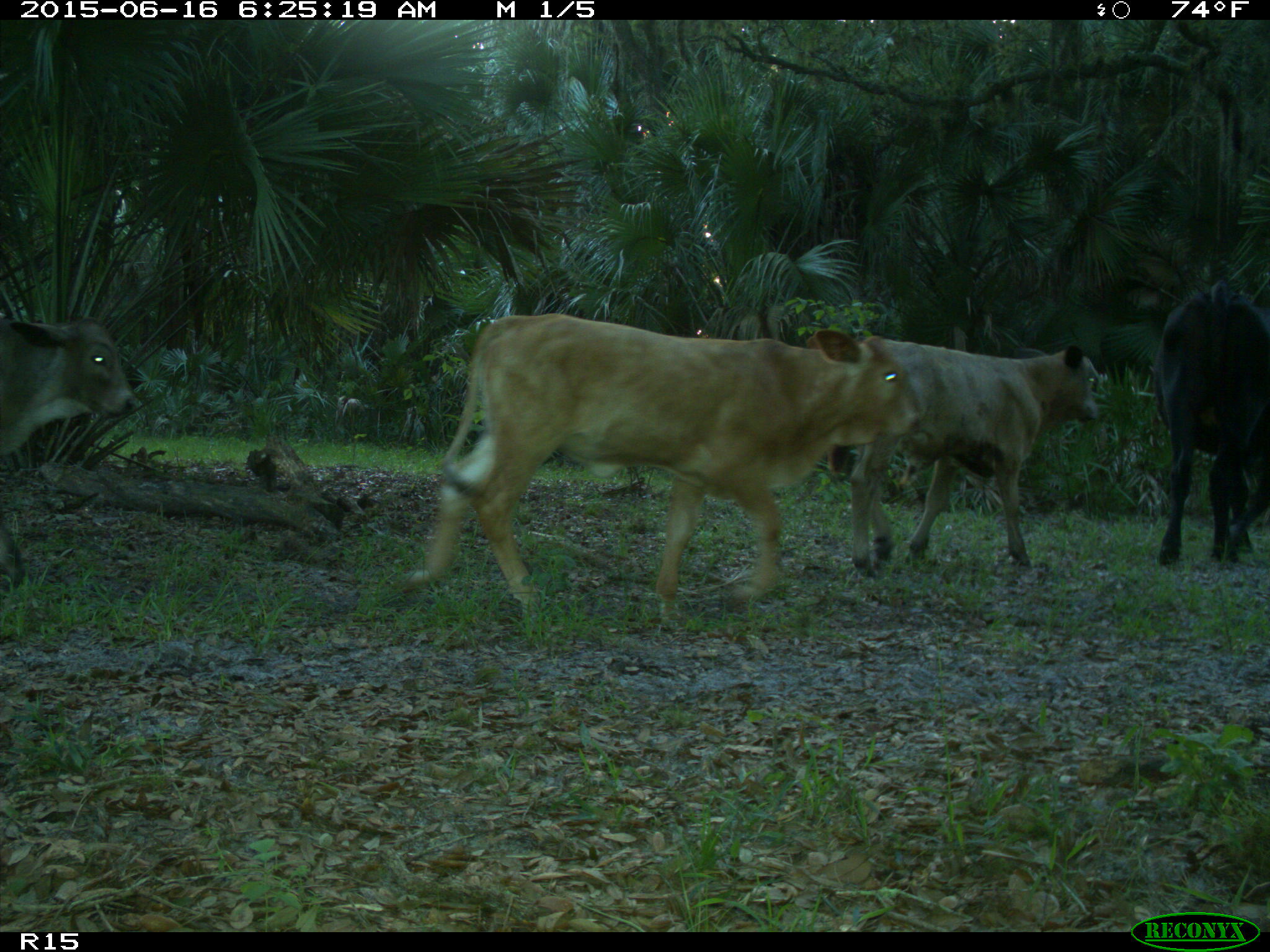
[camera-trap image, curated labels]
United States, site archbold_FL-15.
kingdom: Animalia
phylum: Chordata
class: Mammalia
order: Artiodactyla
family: Bovidae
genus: Bos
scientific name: Bos taurus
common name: domestic cow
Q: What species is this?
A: Bos taurus (domestic cow).